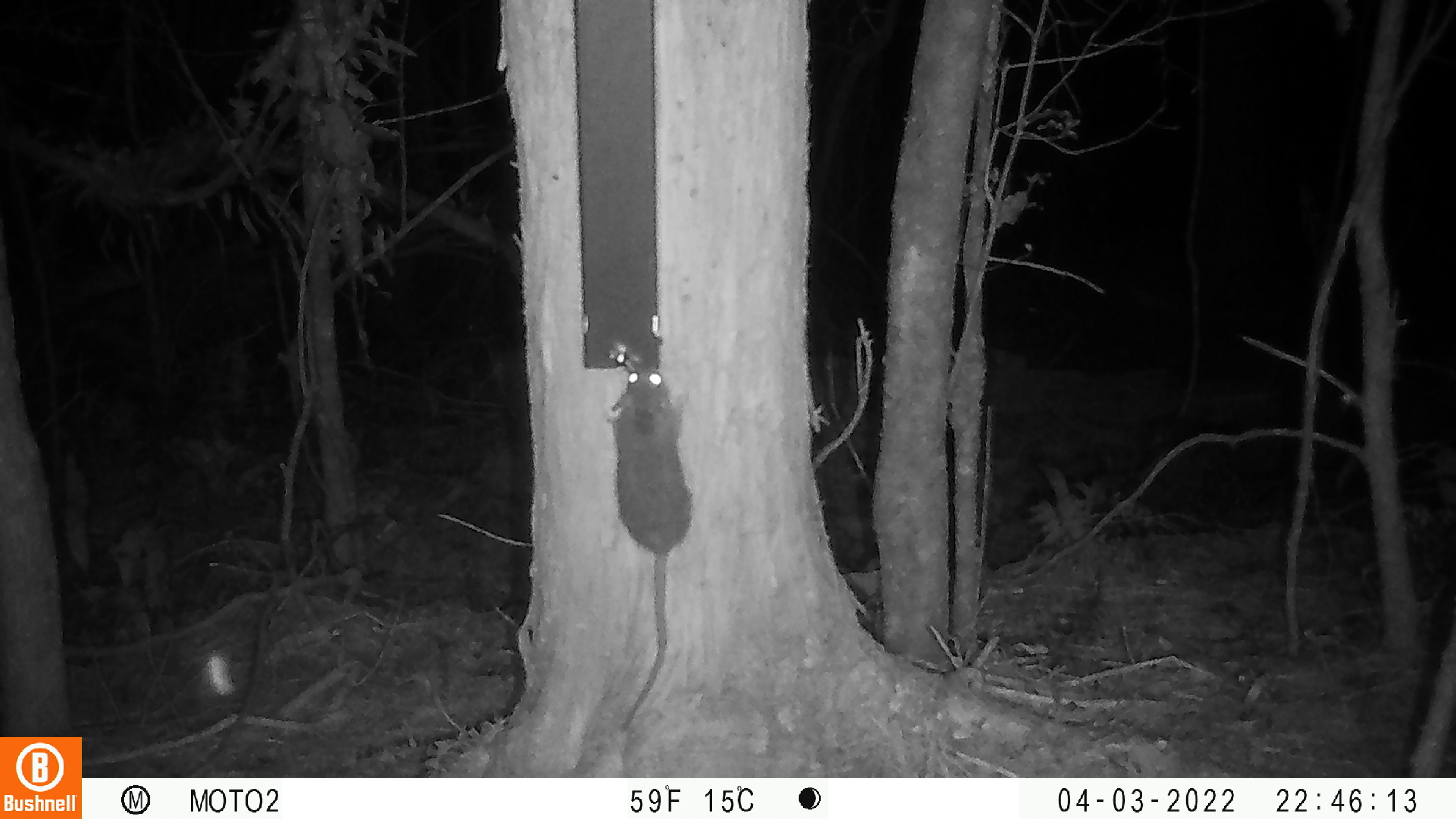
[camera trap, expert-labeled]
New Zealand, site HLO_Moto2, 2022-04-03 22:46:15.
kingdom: Animalia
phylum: Chordata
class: Mammalia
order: Rodentia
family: Muridae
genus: Rattus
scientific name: Rattus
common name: rat